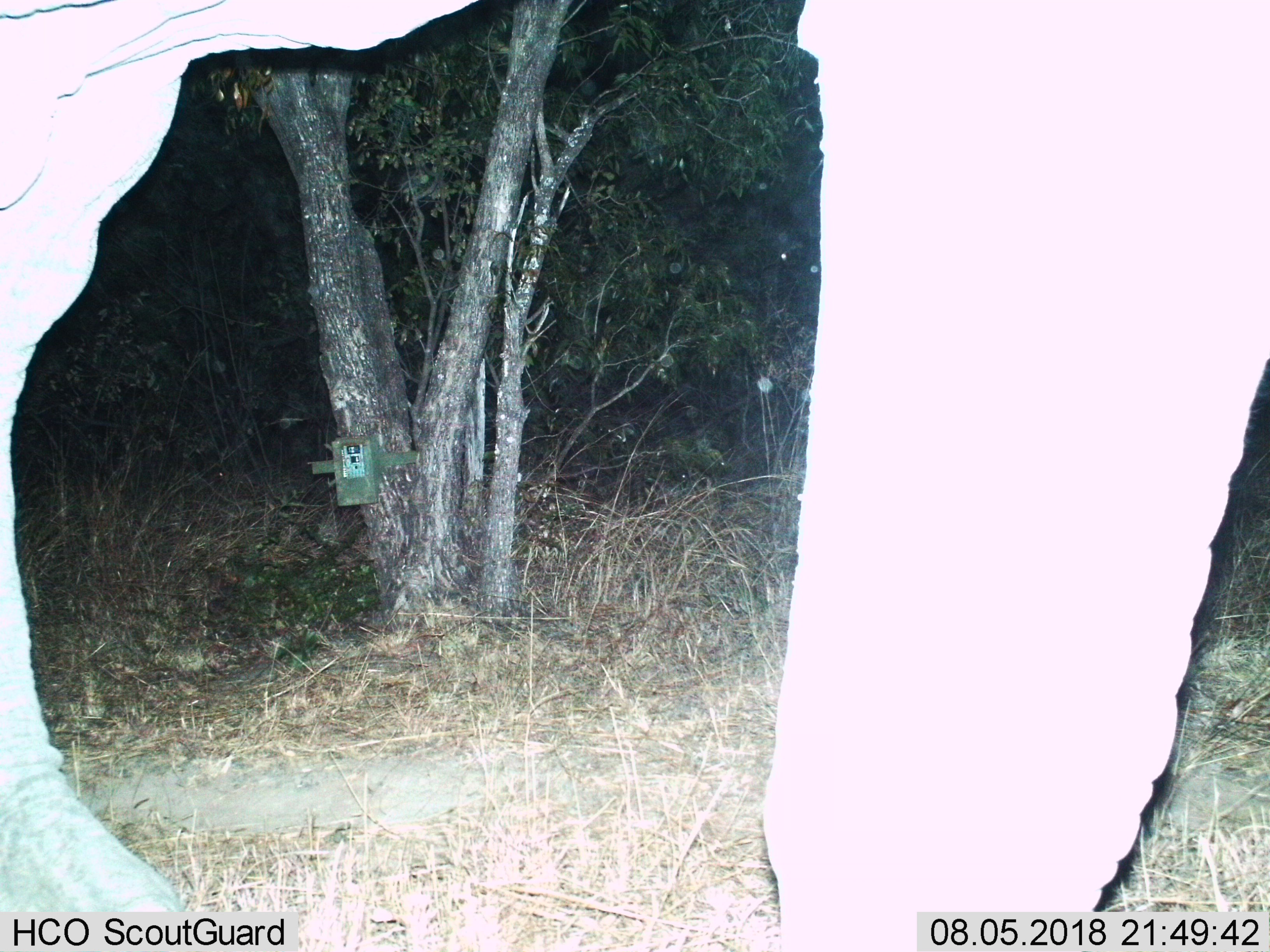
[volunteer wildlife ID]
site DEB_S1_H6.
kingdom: Animalia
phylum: Chordata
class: Mammalia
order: Proboscidea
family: Elephantidae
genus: Loxodonta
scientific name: Loxodonta africana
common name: african bush elephant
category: elephant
Elephant (african bush elephant) (Loxodonta africana), count 1. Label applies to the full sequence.